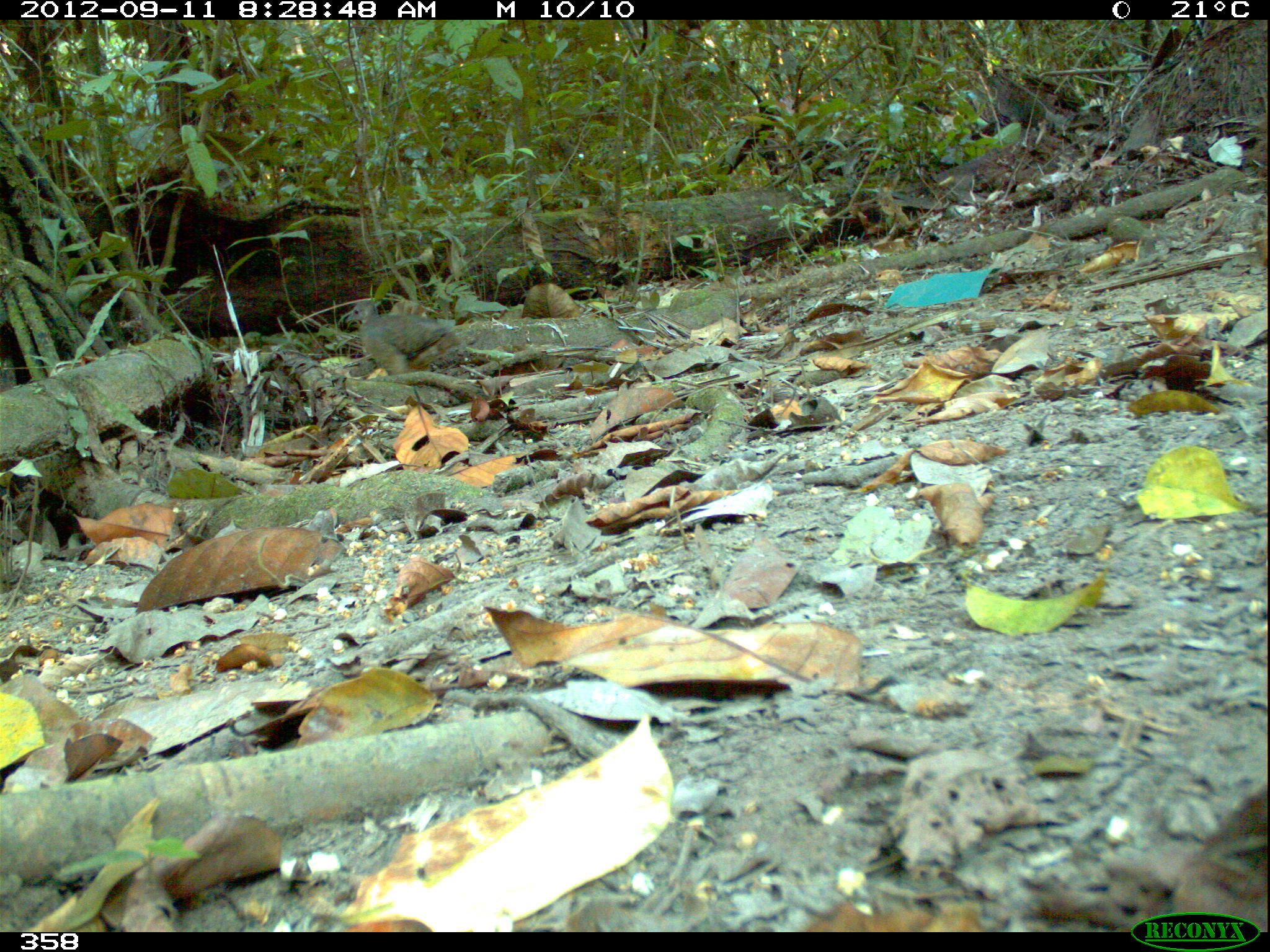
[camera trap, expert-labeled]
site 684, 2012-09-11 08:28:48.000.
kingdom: Animalia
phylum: Chordata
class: Aves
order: Galliformes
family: Phasianidae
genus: Alectoris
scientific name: Alectoris rufa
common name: red-legged partridge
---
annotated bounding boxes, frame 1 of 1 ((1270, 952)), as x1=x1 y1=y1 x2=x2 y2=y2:
alectoris rufa: x1=346 y1=300 x2=464 y2=383